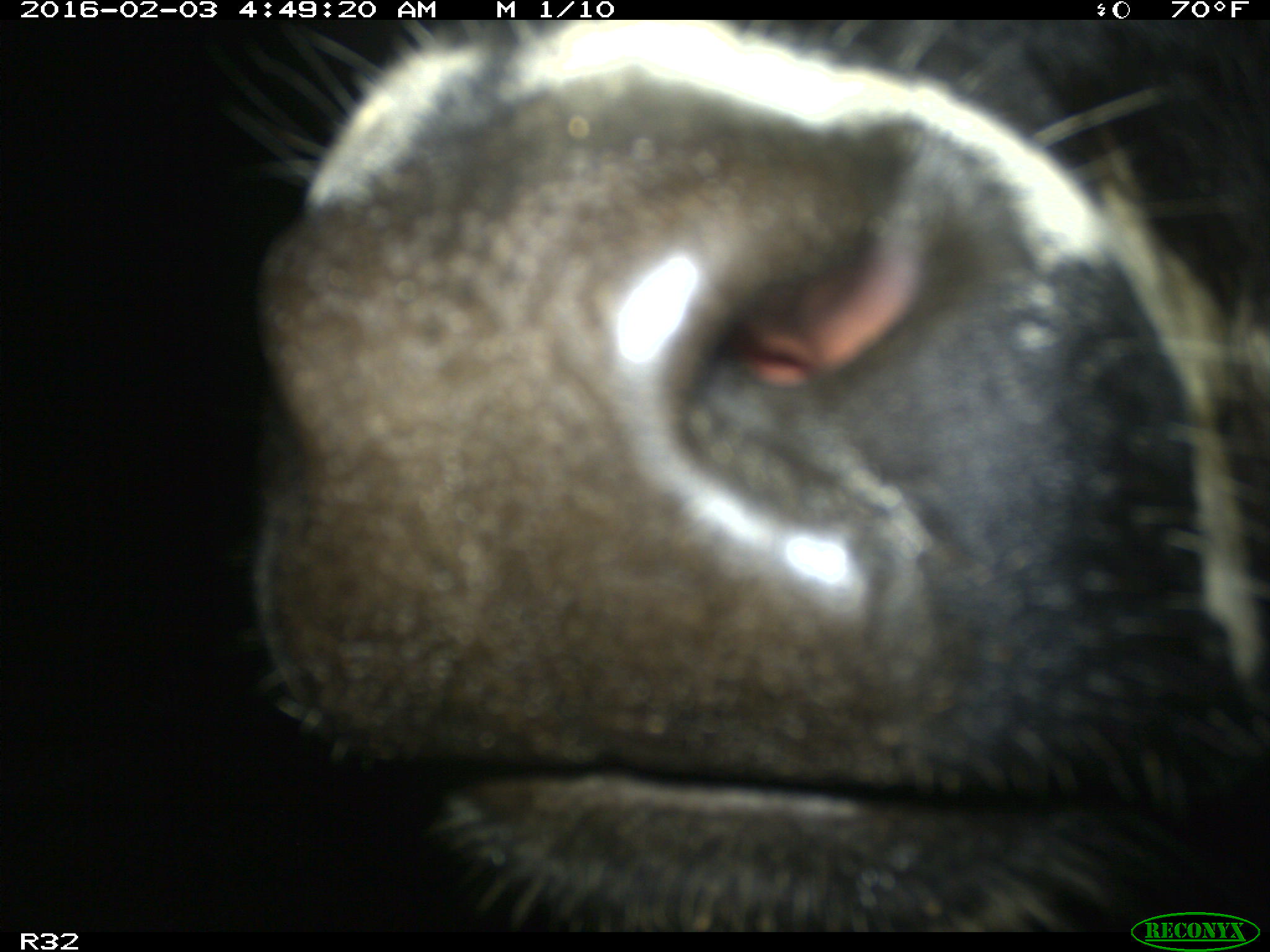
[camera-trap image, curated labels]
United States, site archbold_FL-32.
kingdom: Animalia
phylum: Chordata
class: Mammalia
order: Artiodactyla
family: Bovidae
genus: Bos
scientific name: Bos taurus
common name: domestic cow